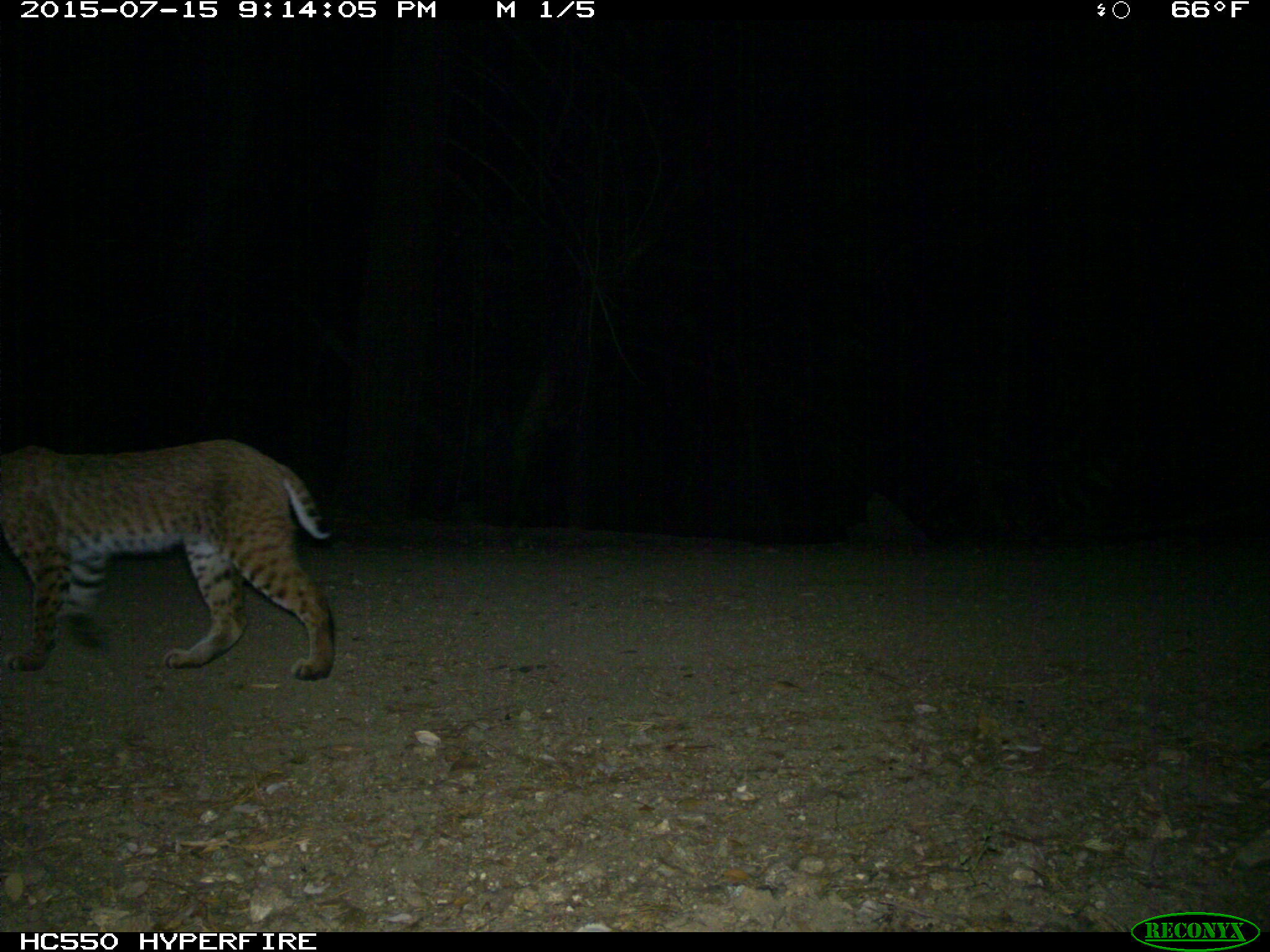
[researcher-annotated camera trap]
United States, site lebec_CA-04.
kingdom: Animalia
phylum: Chordata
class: Mammalia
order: Carnivora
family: Felidae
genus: Lynx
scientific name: Lynx rufus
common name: bobcat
Lynx rufus (bobcat).